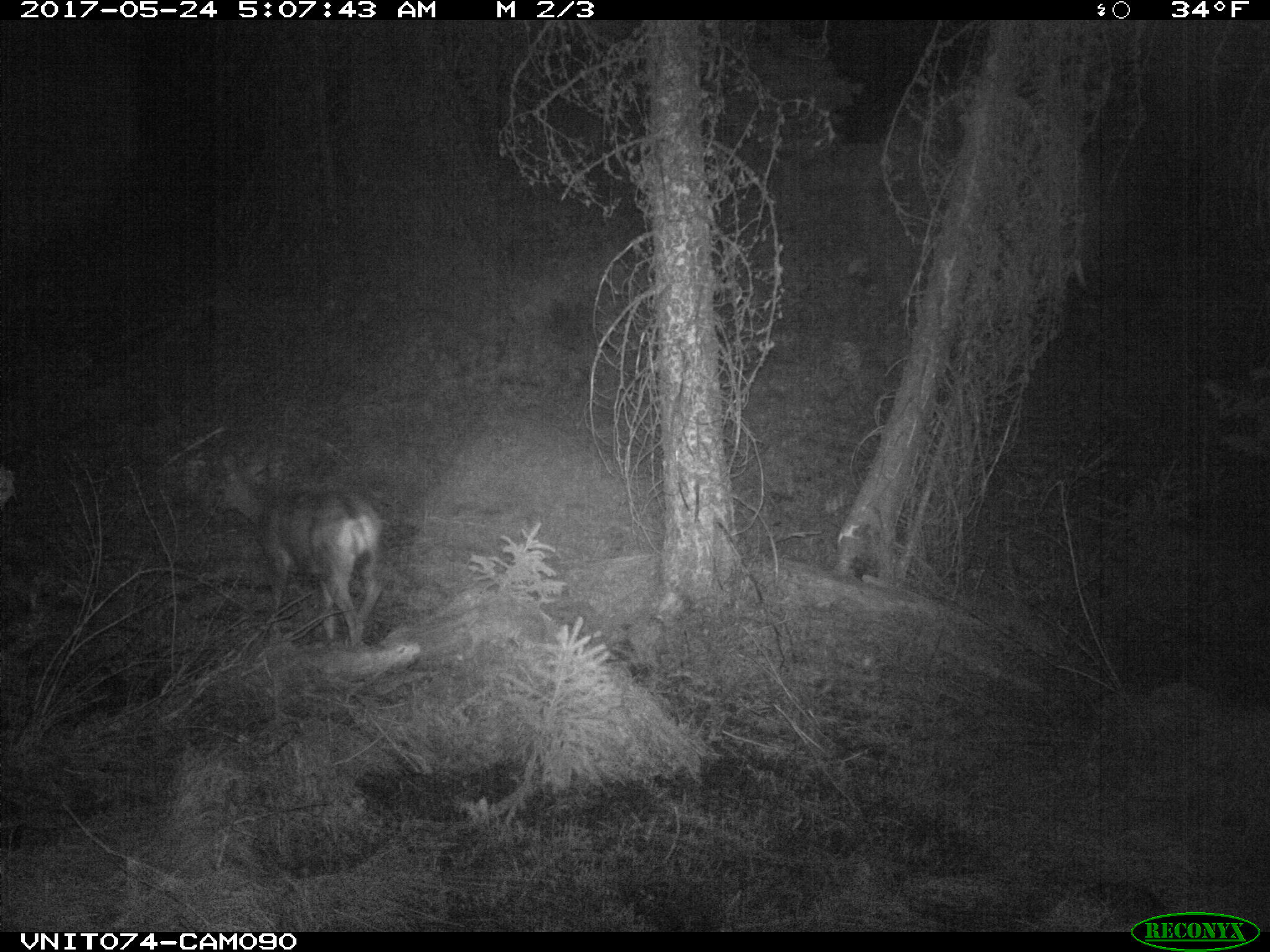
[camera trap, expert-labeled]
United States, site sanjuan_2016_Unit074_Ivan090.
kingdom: Animalia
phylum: Chordata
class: Mammalia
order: Artiodactyla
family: Cervidae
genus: Odocoileus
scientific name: Odocoileus hemionus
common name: mule deer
Odocoileus hemionus (mule deer).